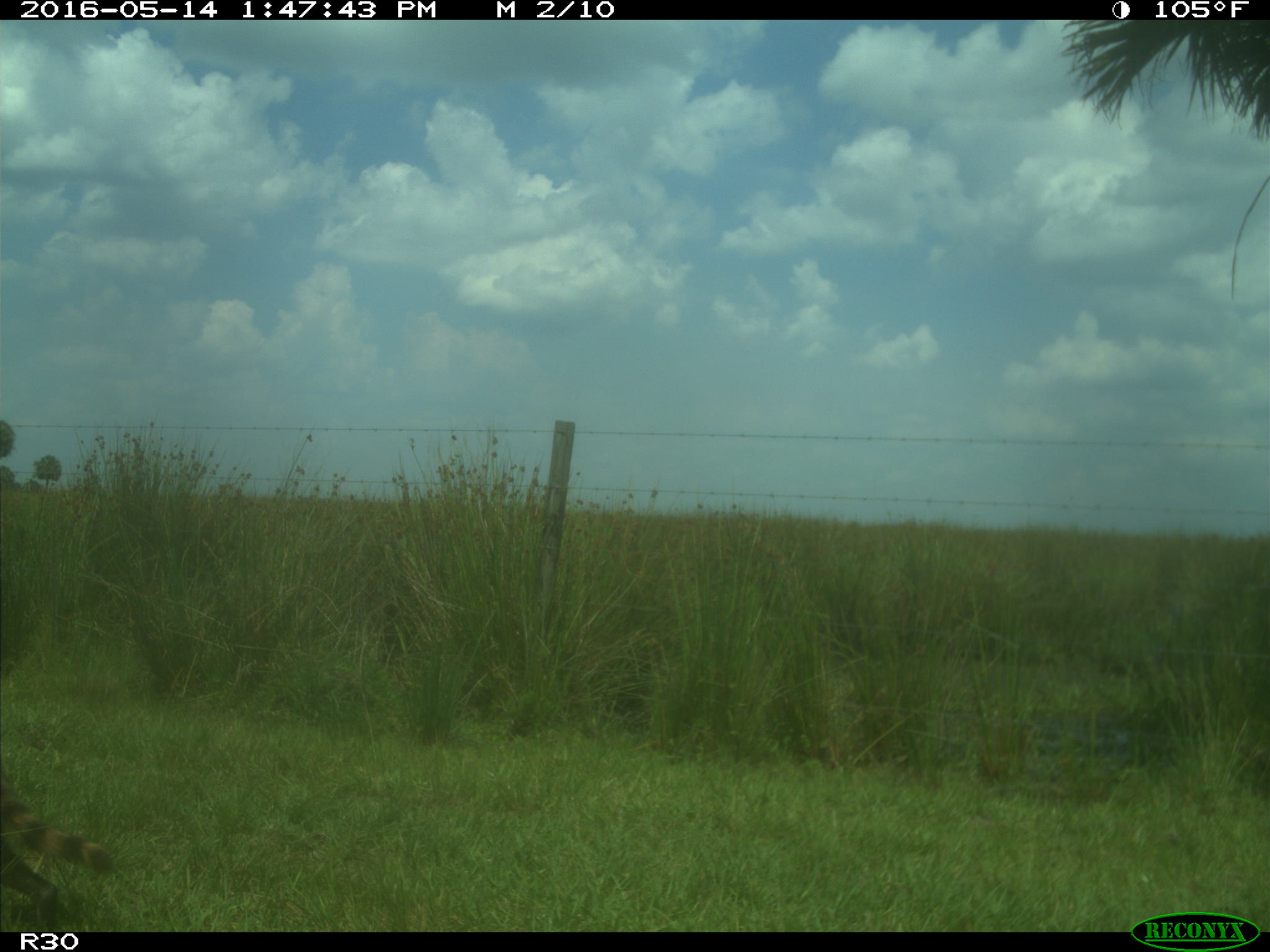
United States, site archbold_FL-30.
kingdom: Animalia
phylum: Chordata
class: Mammalia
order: Carnivora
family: Procyonidae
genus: Procyon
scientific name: Procyon lotor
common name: common raccoon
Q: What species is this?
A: Procyon lotor (common raccoon).